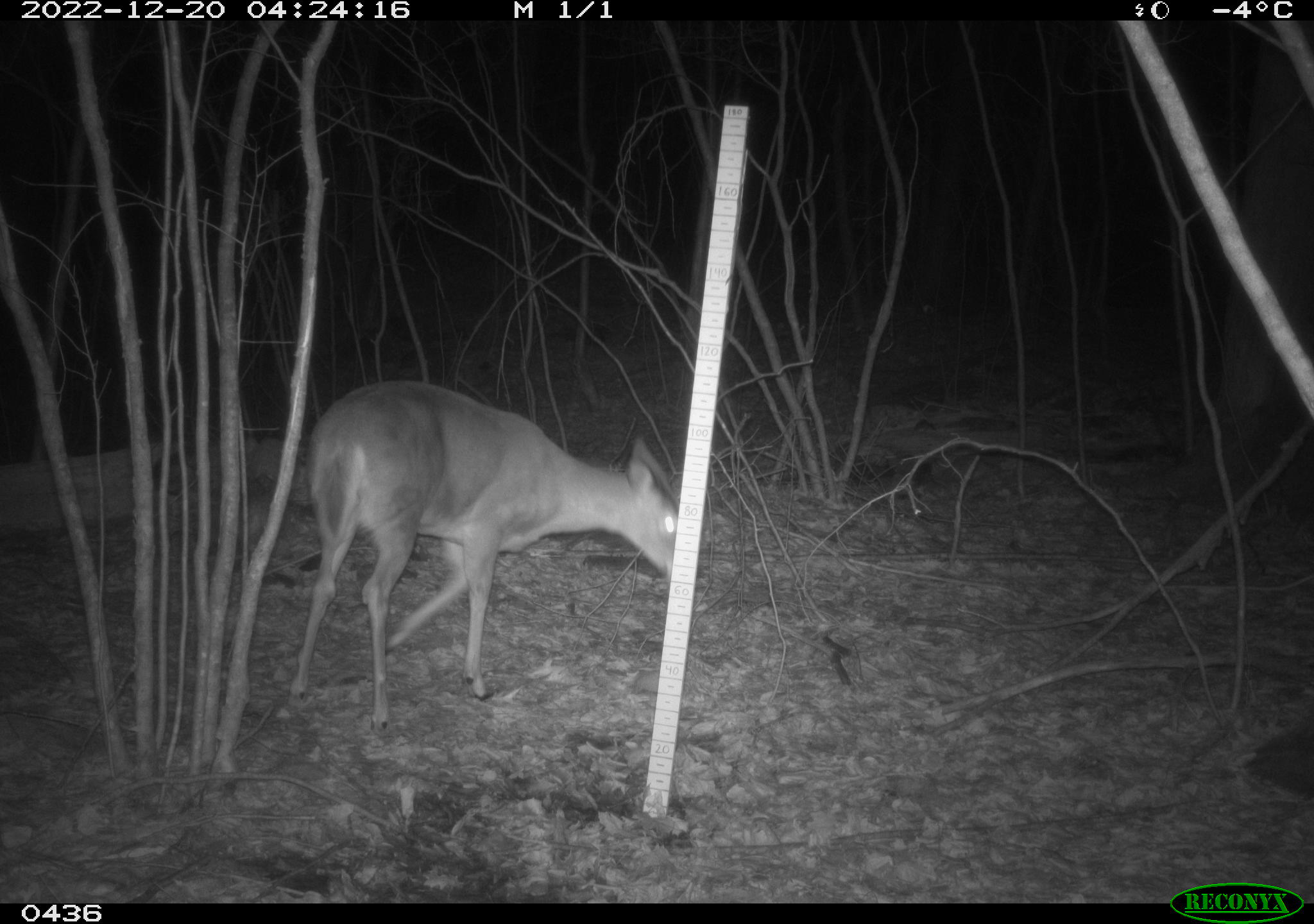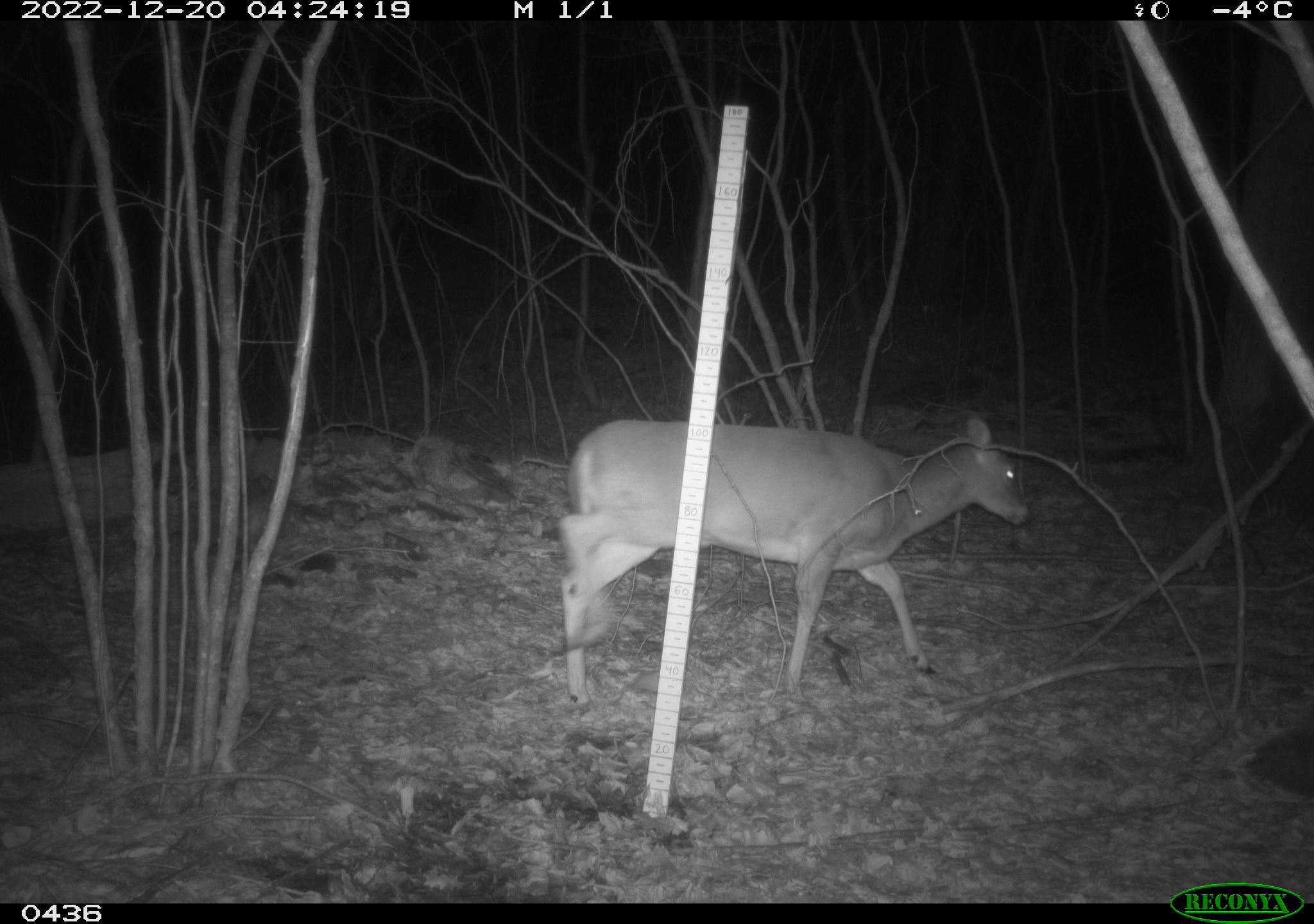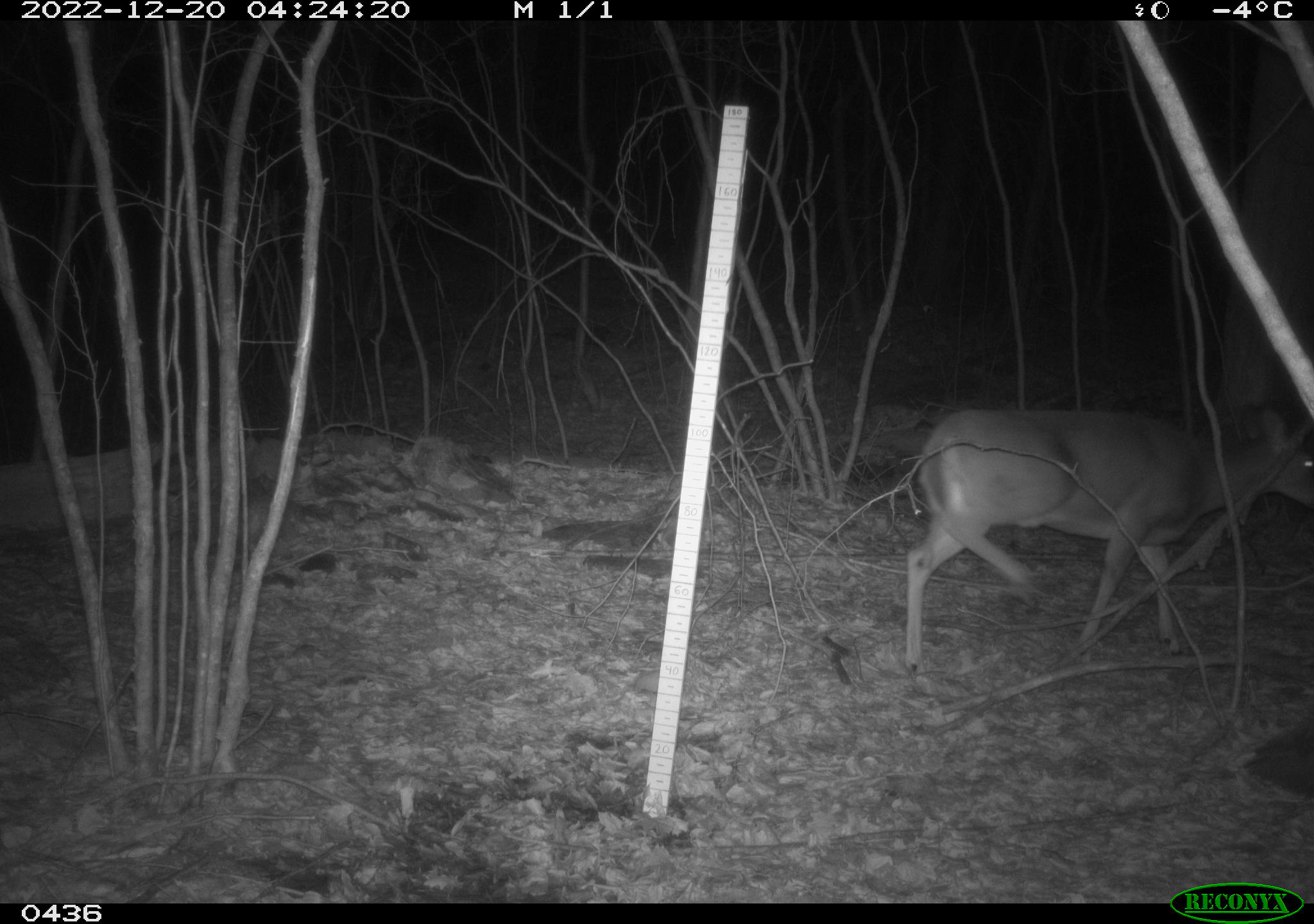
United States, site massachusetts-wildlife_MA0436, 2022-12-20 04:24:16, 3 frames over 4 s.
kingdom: Animalia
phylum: Chordata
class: Mammalia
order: Artiodactyla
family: Cervidae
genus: Odocoileus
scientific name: Odocoileus virginianus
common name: white-tailed deer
White-tailed deer (Odocoileus virginianus).